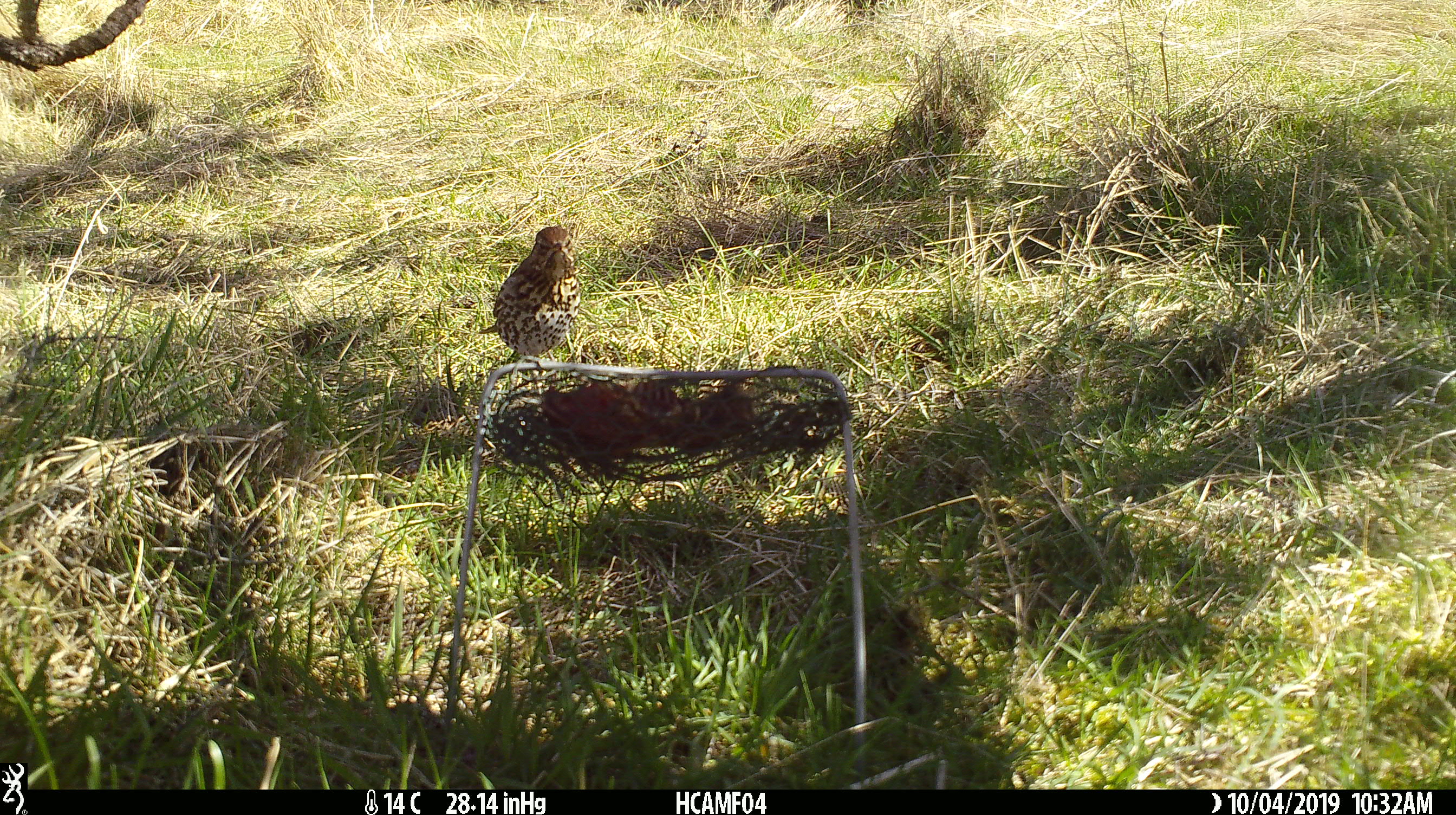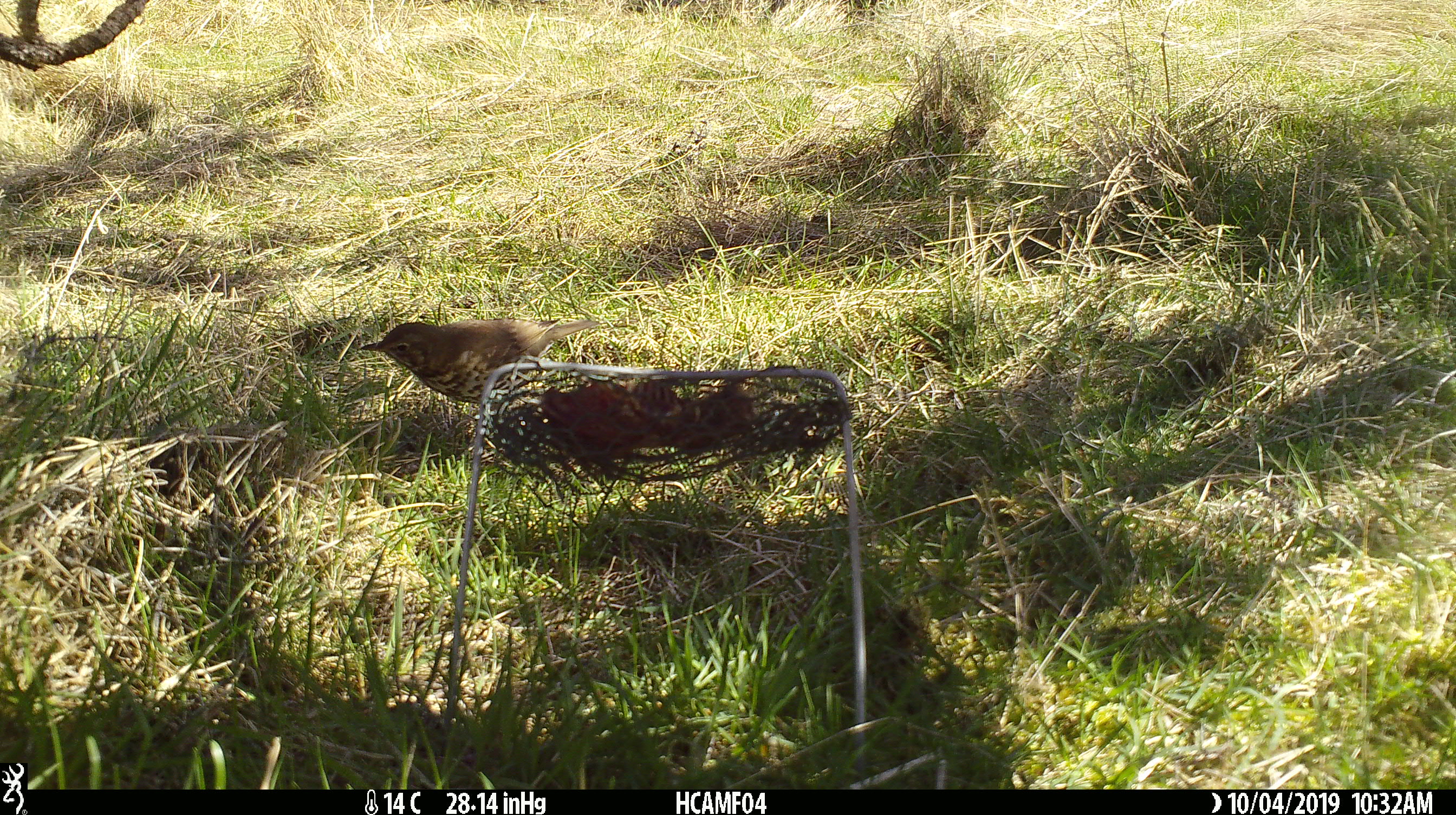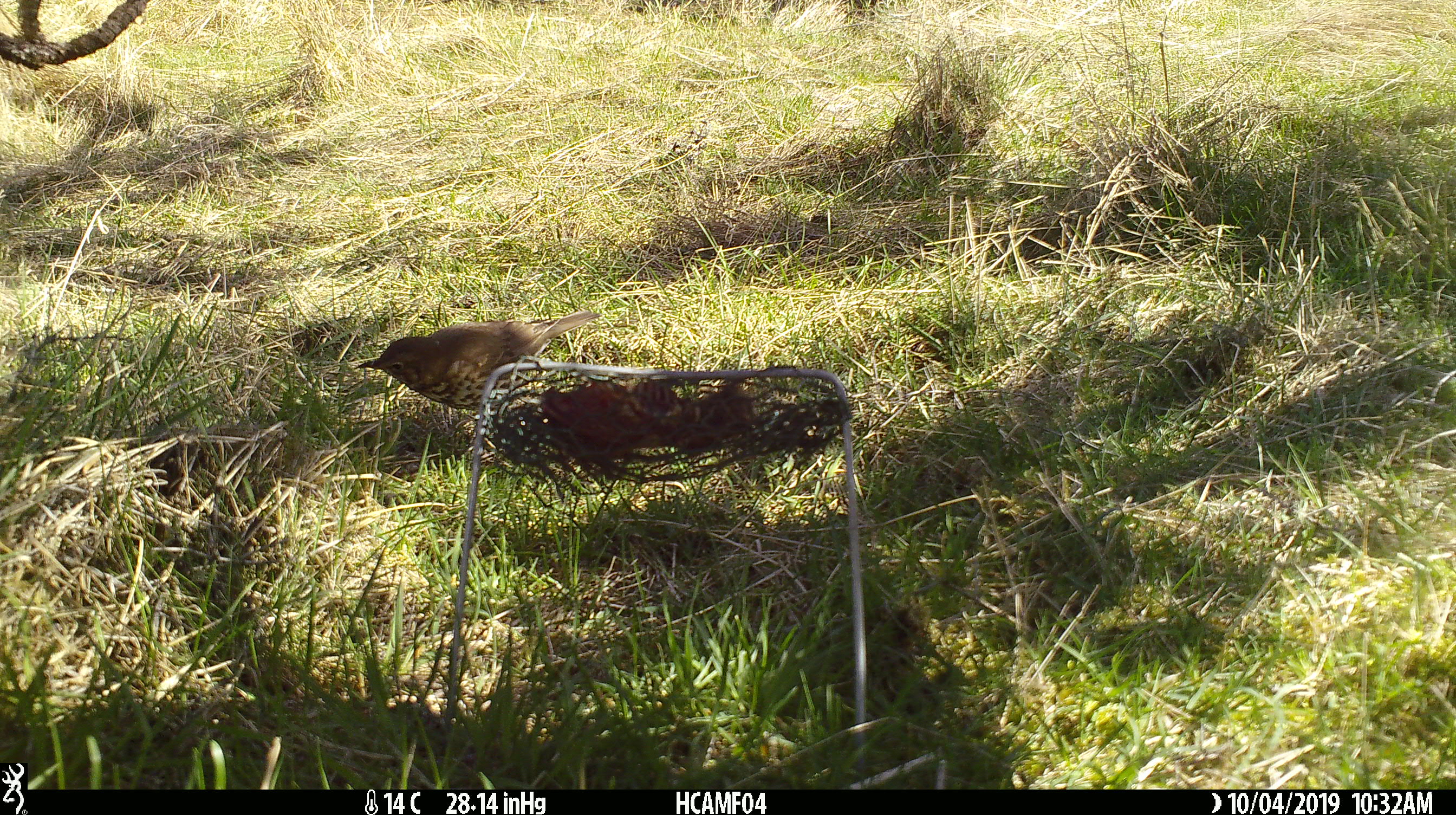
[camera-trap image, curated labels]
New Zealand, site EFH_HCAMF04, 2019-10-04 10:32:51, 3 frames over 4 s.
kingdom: Animalia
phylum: Chordata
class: Aves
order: Passeriformes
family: Turdidae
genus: Turdus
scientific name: Turdus philomelos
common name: song thrush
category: thrush